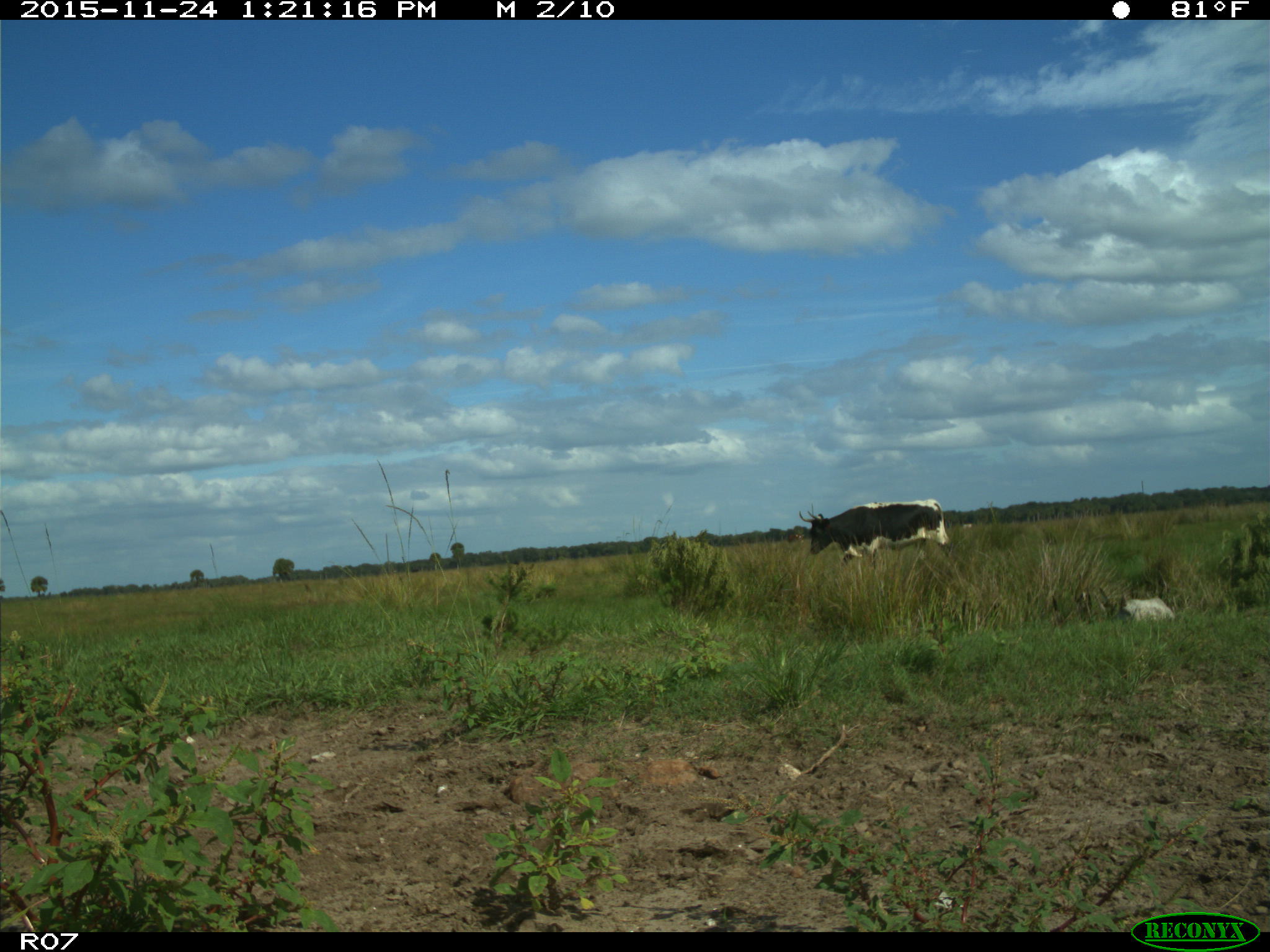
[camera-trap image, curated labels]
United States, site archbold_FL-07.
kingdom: Animalia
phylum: Chordata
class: Mammalia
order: Artiodactyla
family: Bovidae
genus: Bos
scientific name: Bos taurus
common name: domestic cow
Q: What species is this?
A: Bos taurus (domestic cow).